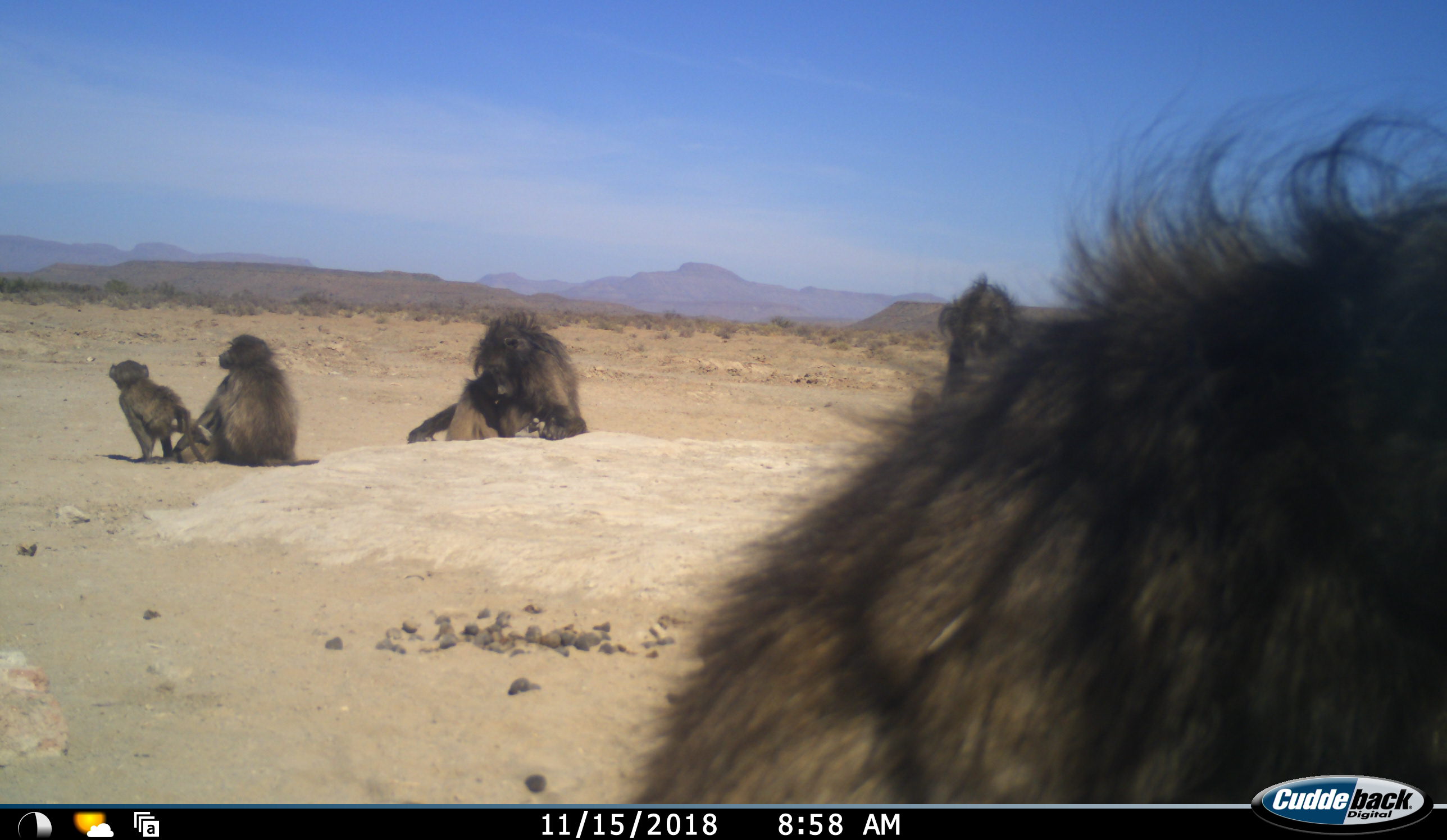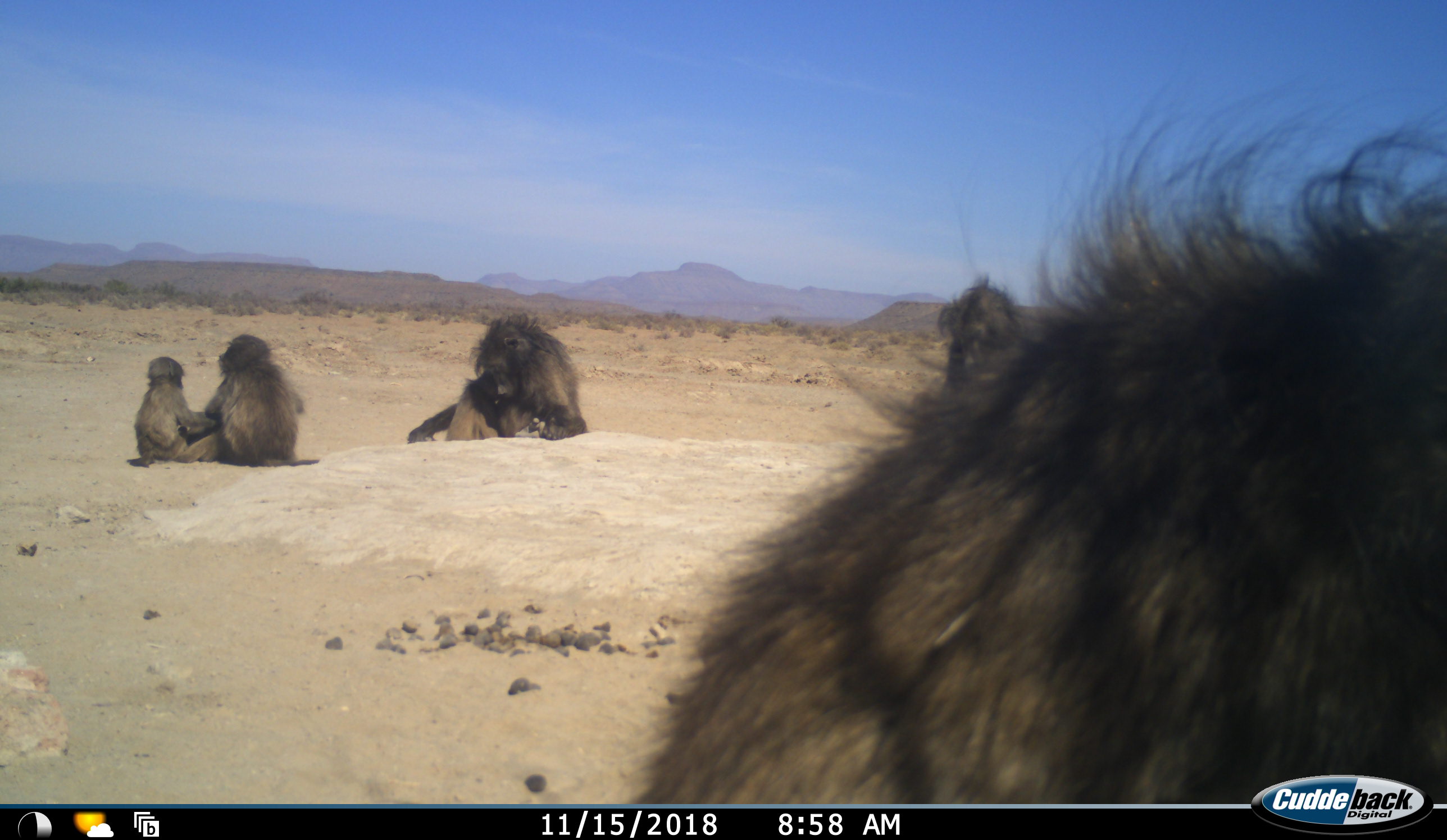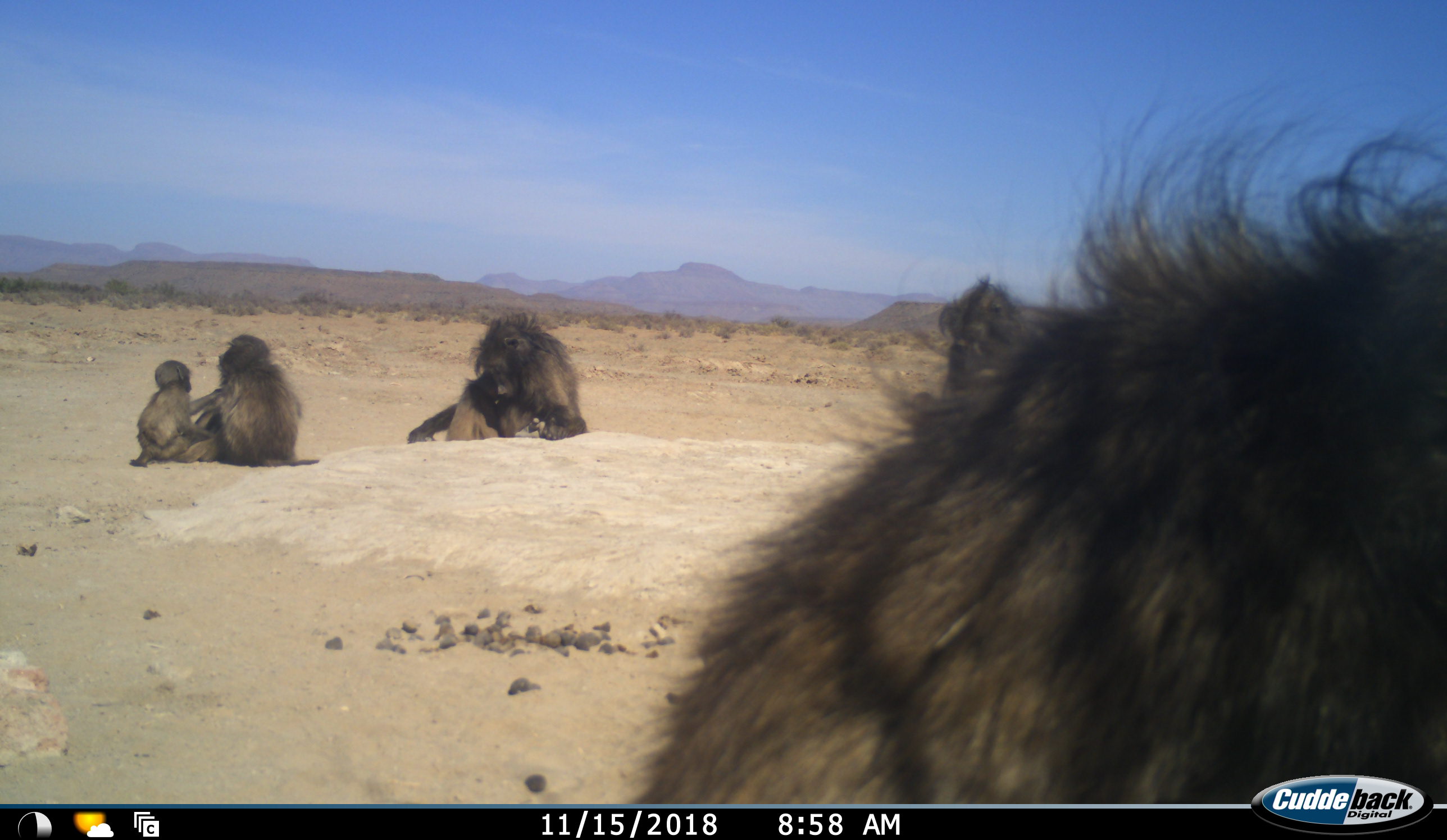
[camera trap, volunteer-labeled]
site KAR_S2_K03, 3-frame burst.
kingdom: Animalia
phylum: Chordata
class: Mammalia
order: Primates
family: Cercopithecidae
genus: Papio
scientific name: Papio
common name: baboon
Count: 5.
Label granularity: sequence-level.